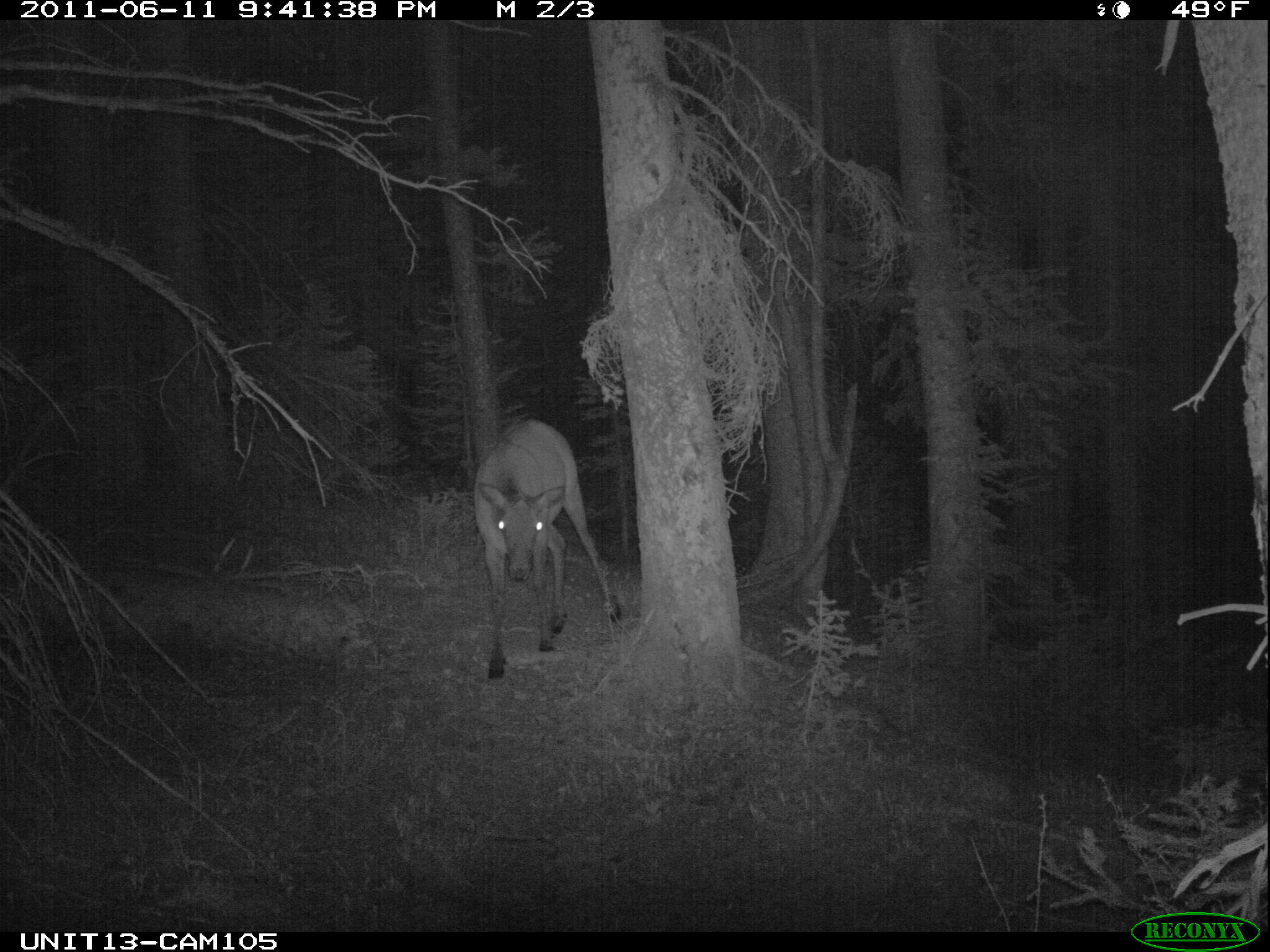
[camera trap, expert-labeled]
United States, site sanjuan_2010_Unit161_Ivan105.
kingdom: Animalia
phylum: Chordata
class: Mammalia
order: Artiodactyla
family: Cervidae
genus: Cervus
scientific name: Cervus elaphus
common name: red deer